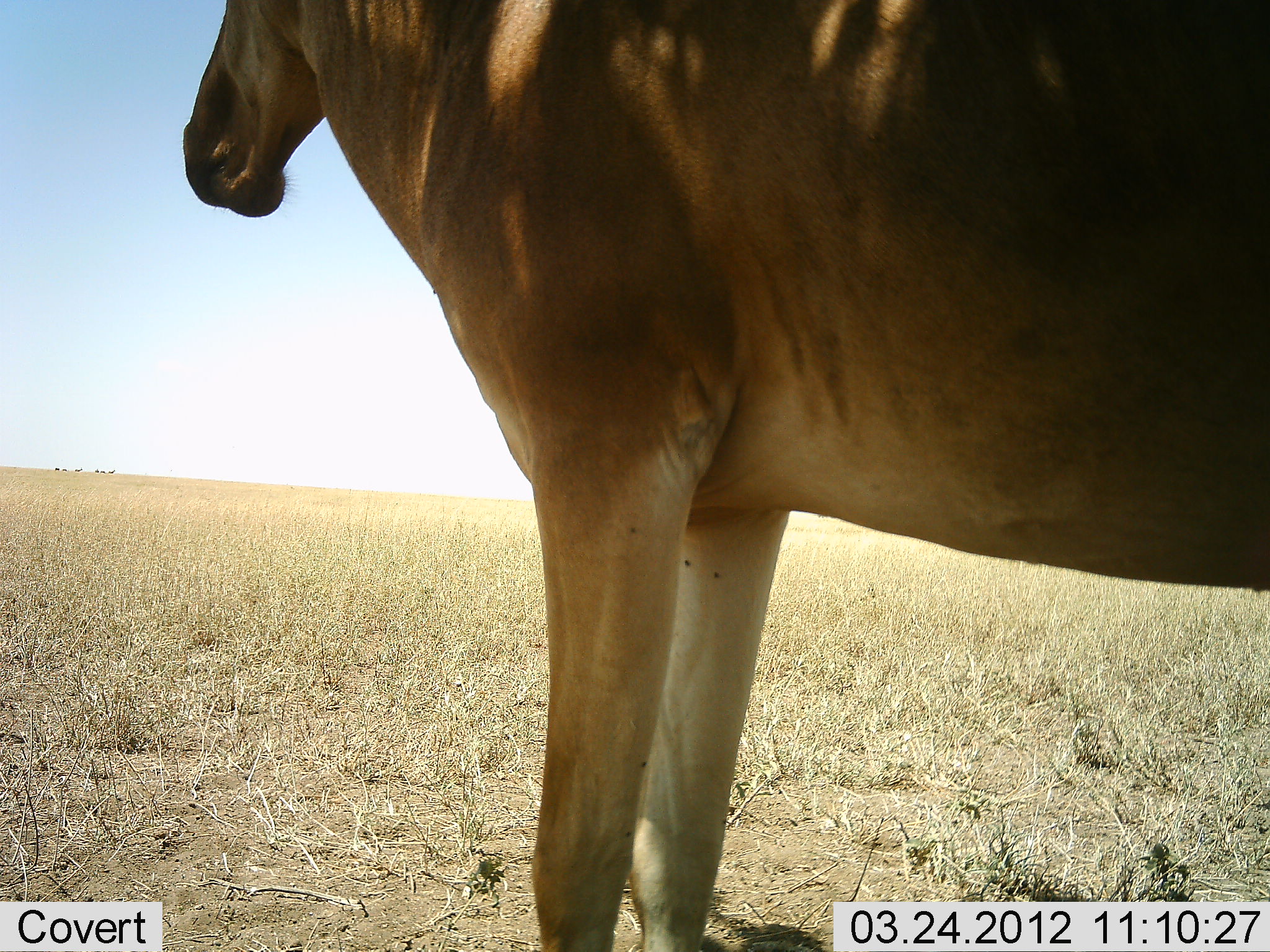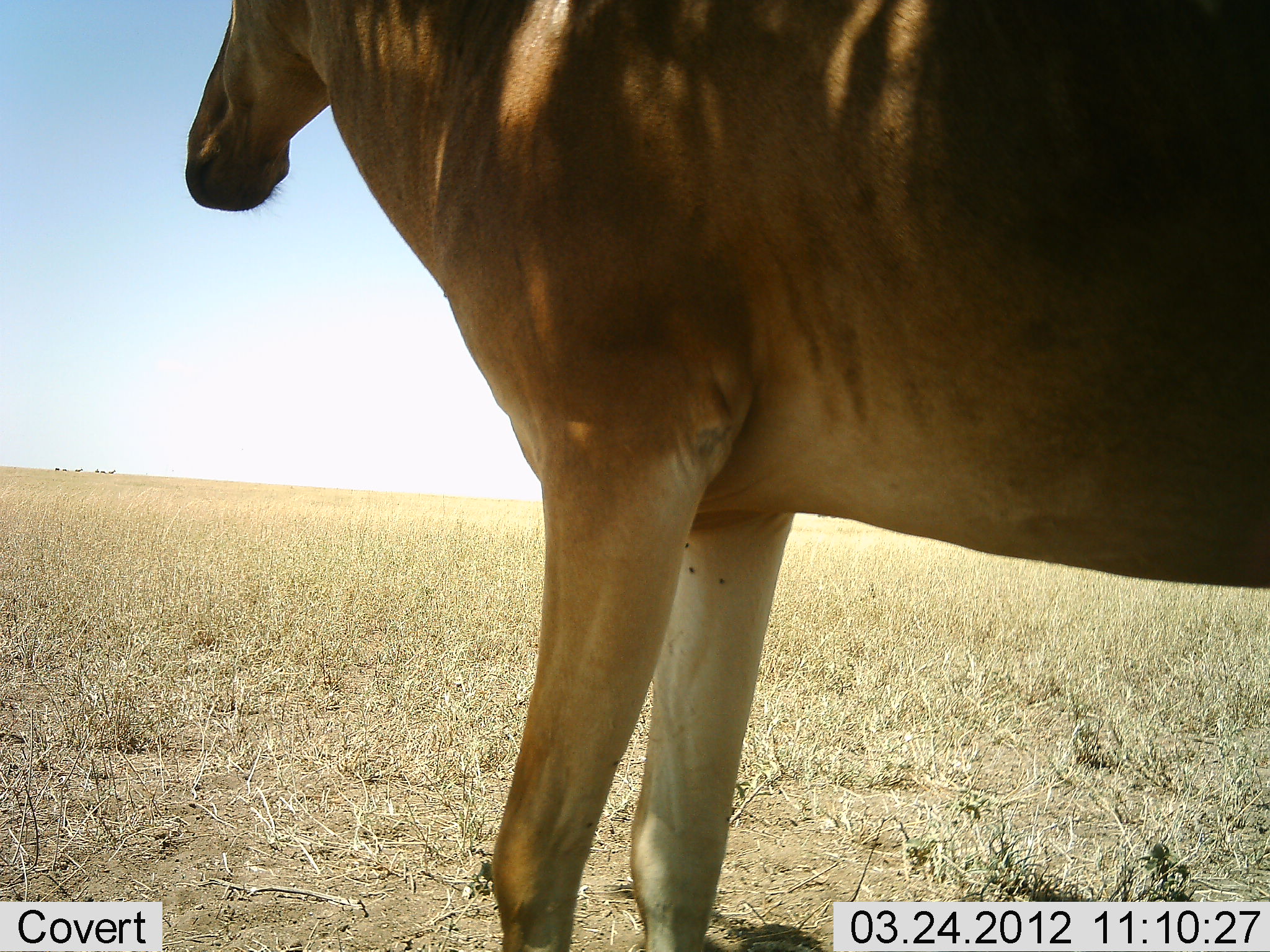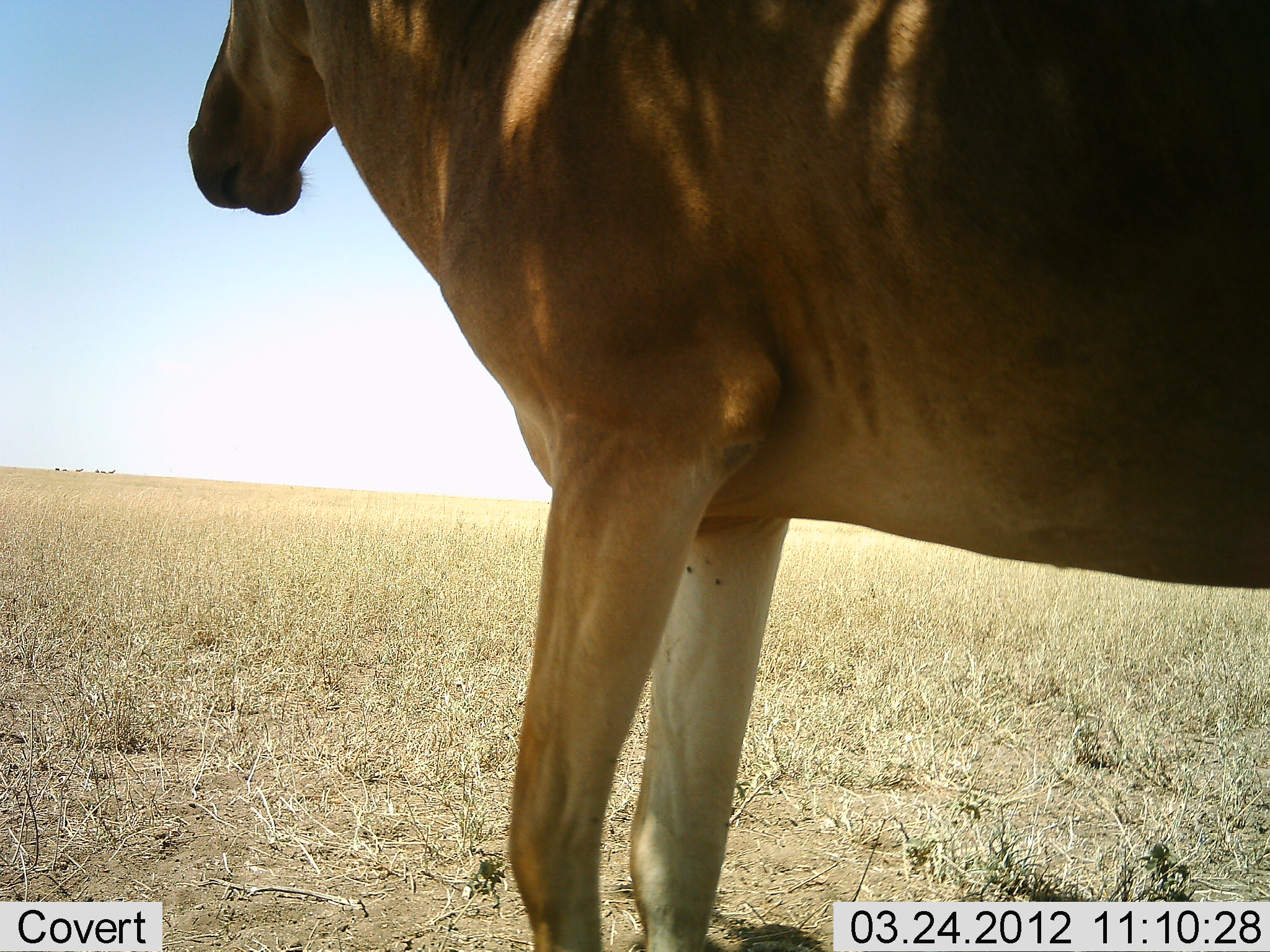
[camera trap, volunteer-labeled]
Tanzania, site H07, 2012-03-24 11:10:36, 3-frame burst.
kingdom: Animalia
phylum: Chordata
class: Mammalia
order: Artiodactyla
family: Bovidae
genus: Alcelaphus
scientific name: Alcelaphus buselaphus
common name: hartebeest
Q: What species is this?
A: Hartebeest (Alcelaphus buselaphus).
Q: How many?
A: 1.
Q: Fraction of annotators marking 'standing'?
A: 72%.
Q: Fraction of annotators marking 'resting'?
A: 0%.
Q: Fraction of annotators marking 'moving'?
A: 0%.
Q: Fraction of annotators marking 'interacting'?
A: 0%.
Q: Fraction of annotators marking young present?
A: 0%.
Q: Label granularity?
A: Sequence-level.